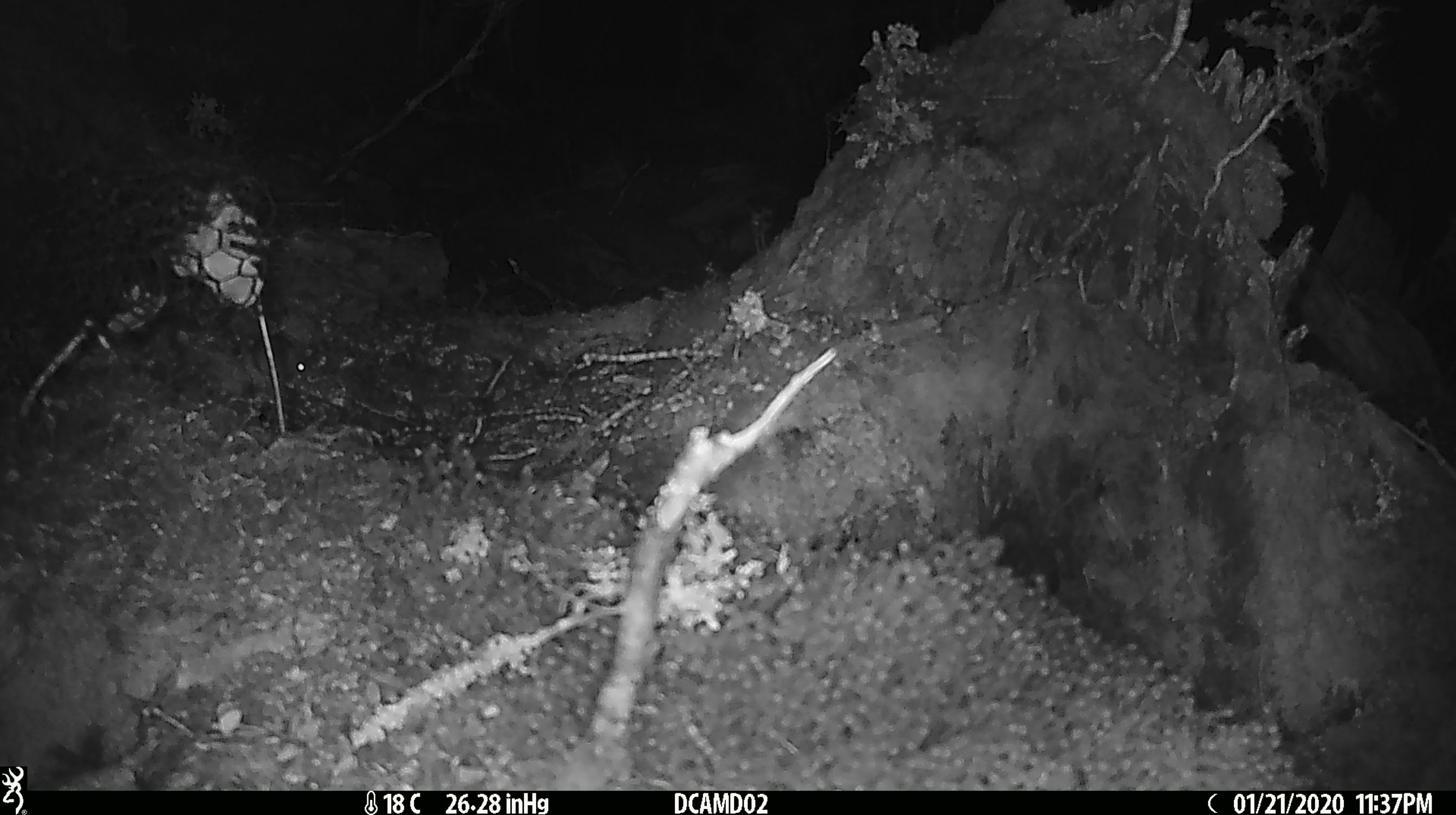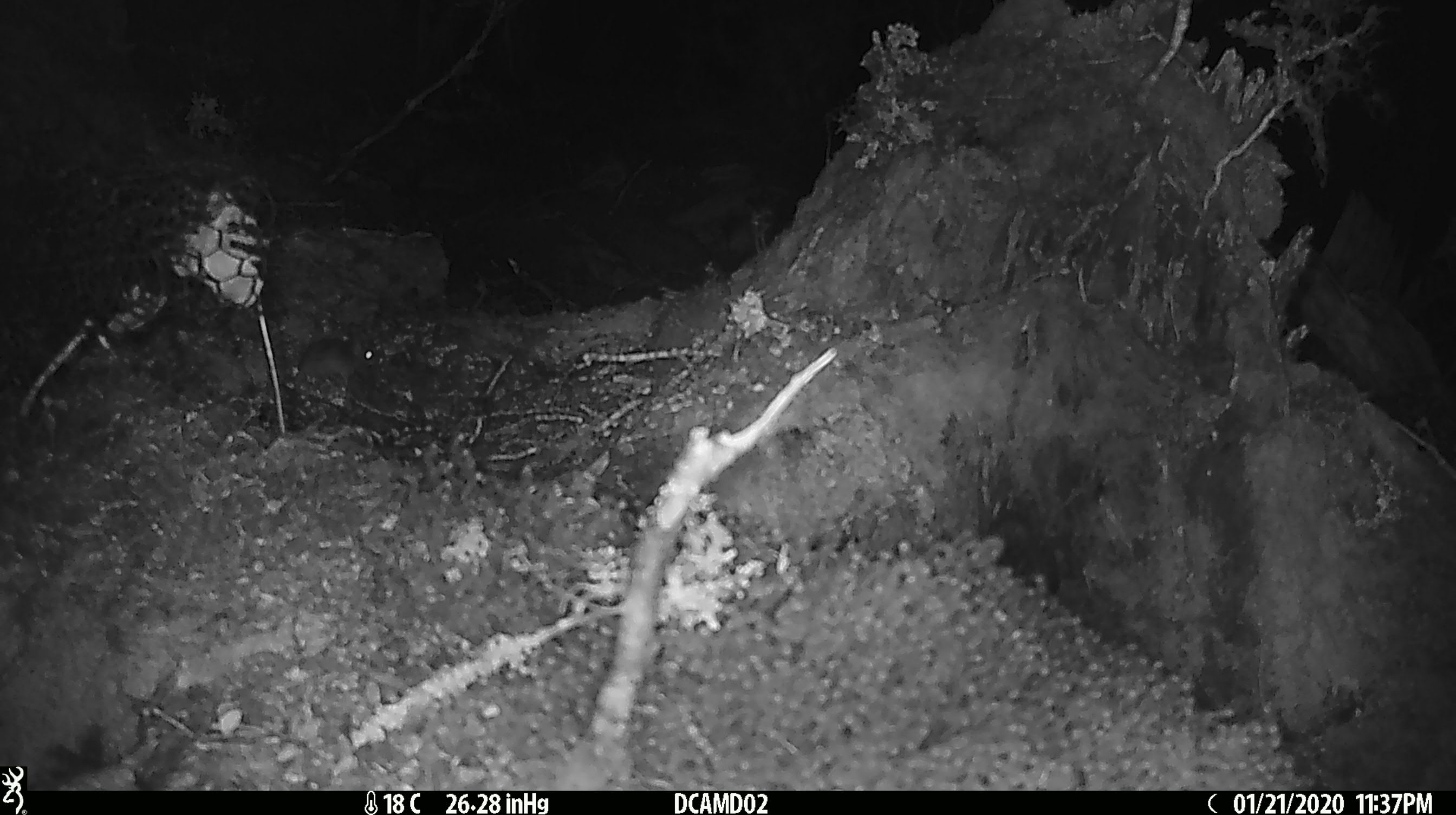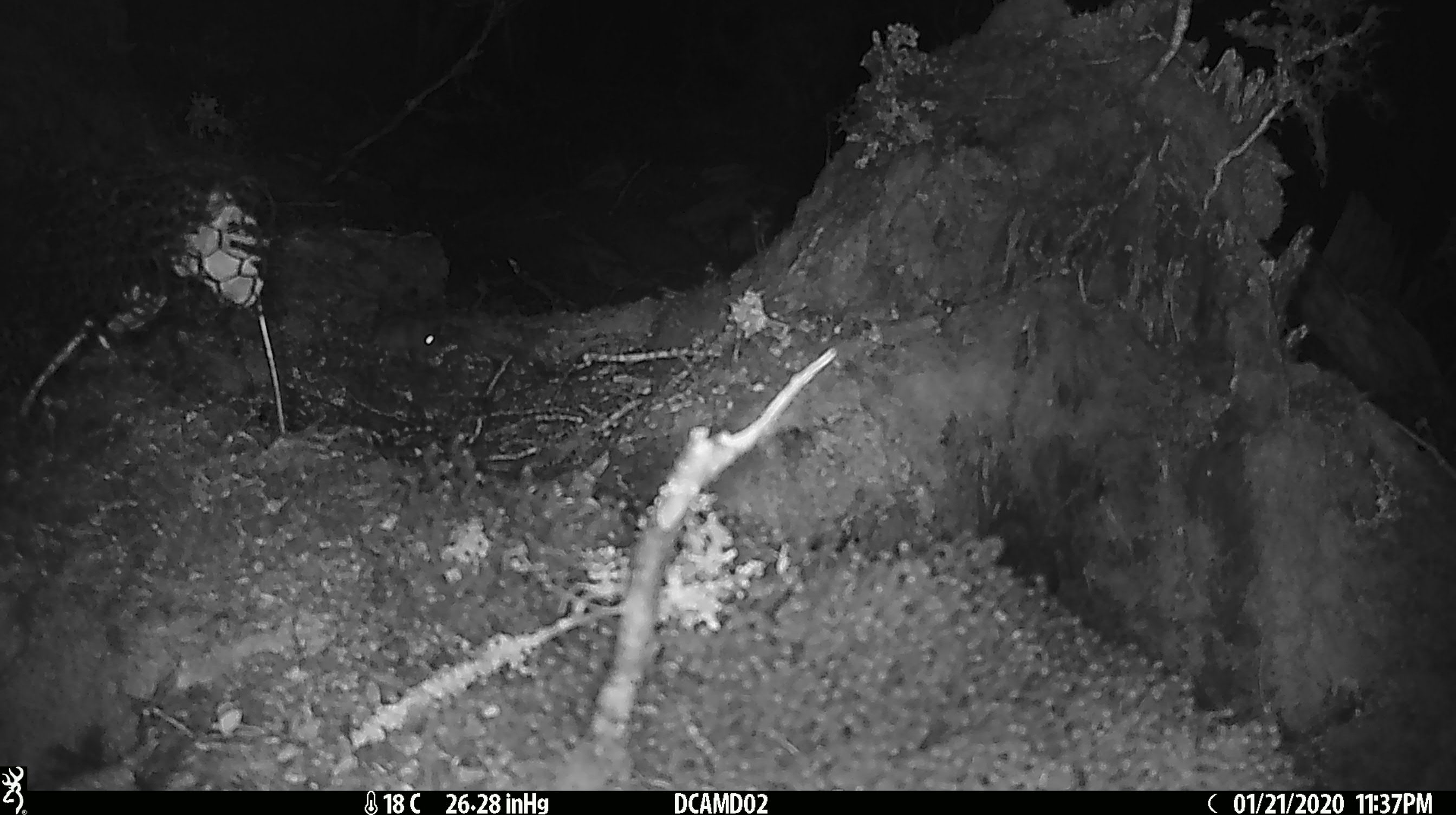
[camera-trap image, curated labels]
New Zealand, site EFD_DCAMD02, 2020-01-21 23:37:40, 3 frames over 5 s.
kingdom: Animalia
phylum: Chordata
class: Mammalia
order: Rodentia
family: Muridae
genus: Mus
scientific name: Mus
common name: mouse